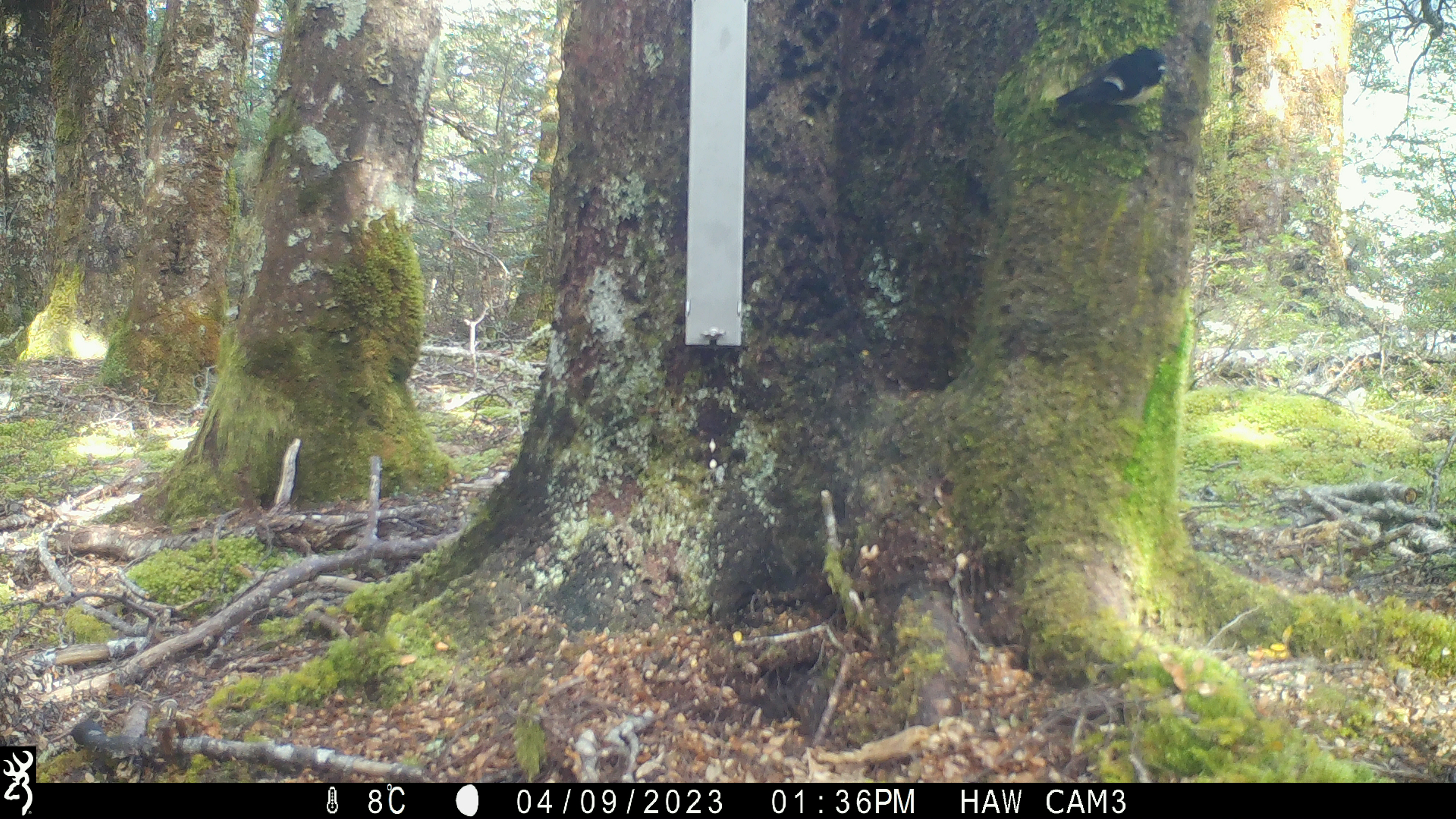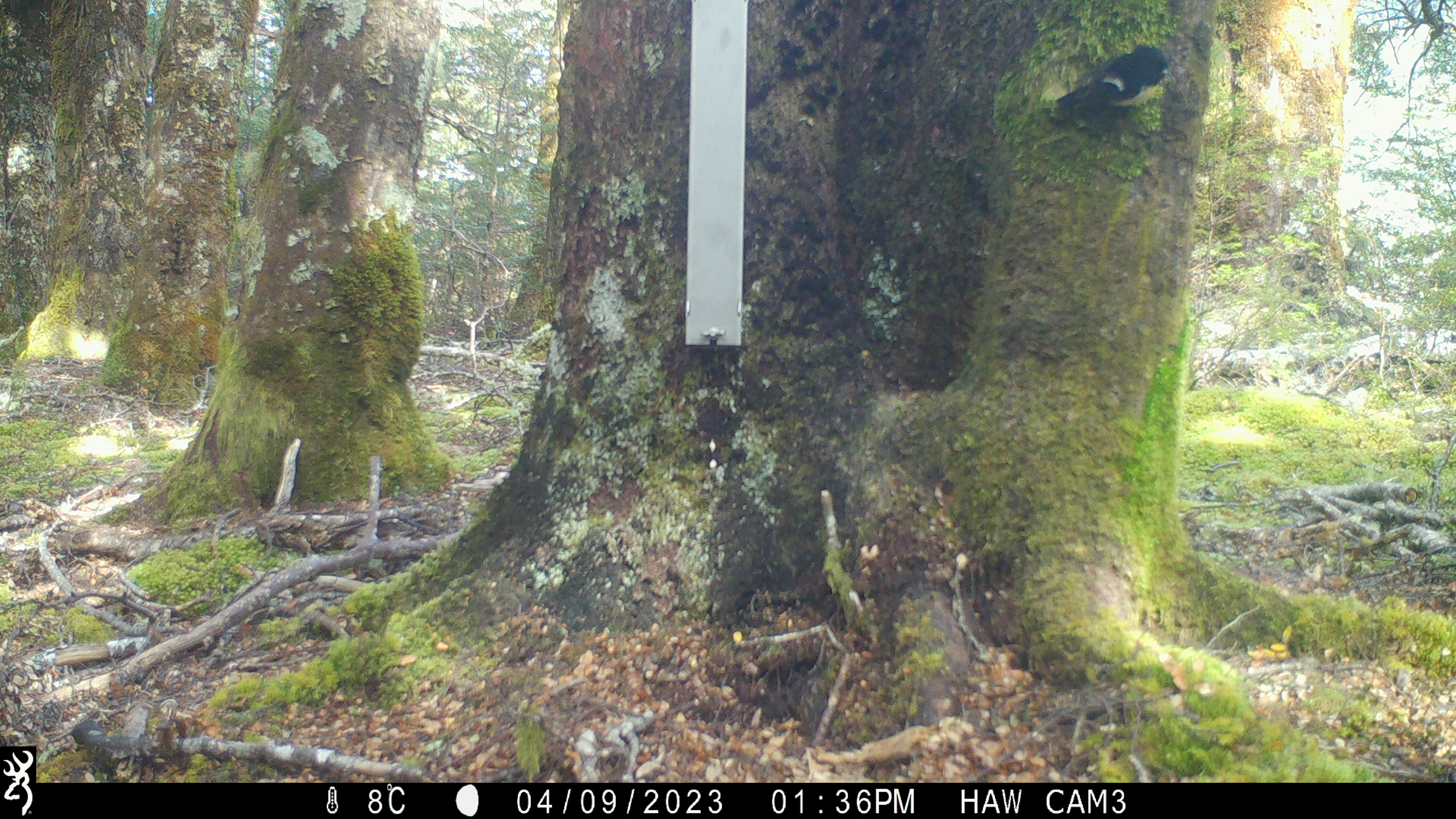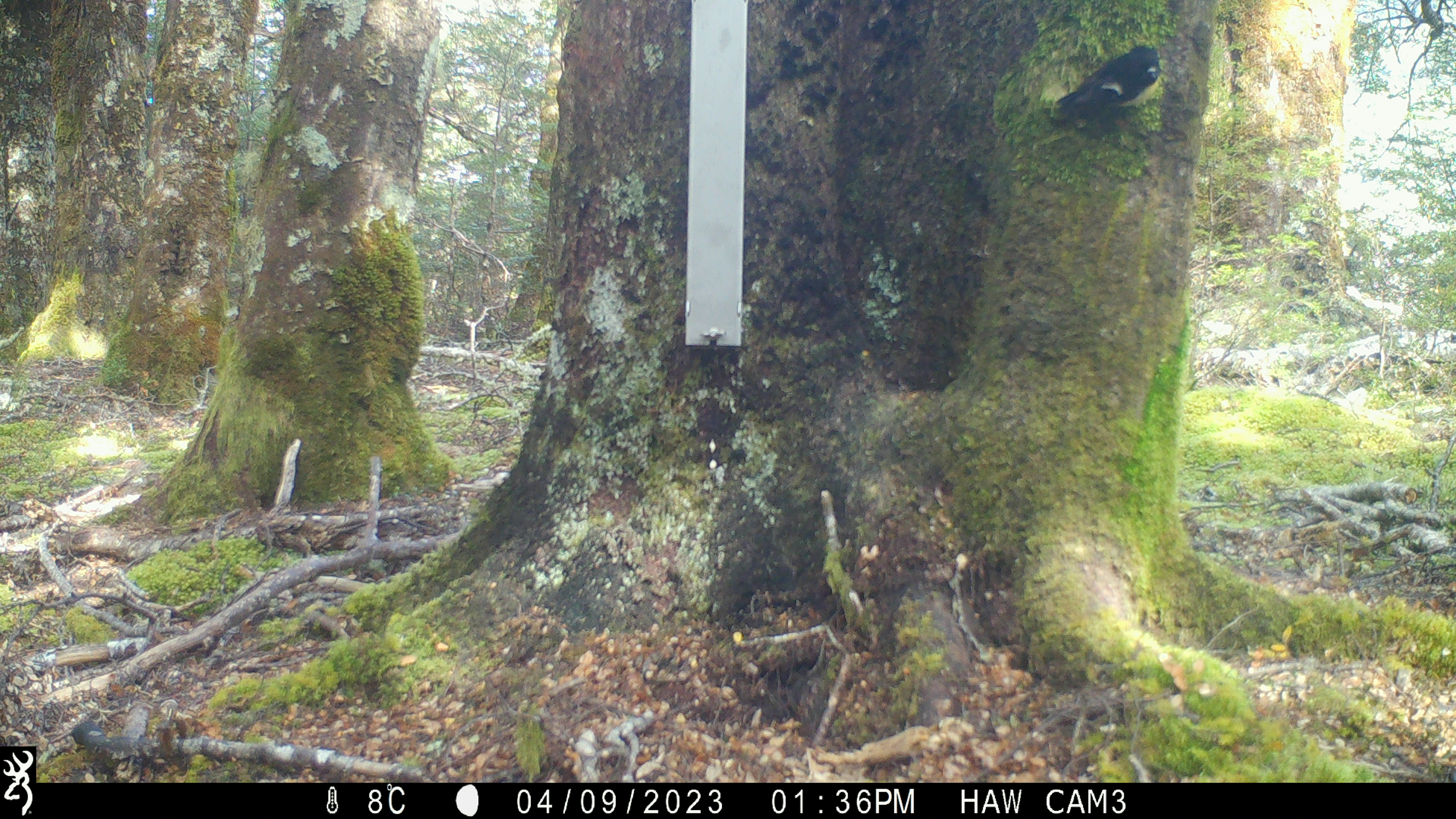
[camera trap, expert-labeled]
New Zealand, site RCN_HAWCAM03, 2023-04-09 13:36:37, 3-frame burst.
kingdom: Animalia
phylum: Chordata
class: Aves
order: Passeriformes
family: Petroicidae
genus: Petroica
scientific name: Petroica macrocephala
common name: tomtit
Tomtit (Petroica macrocephala).